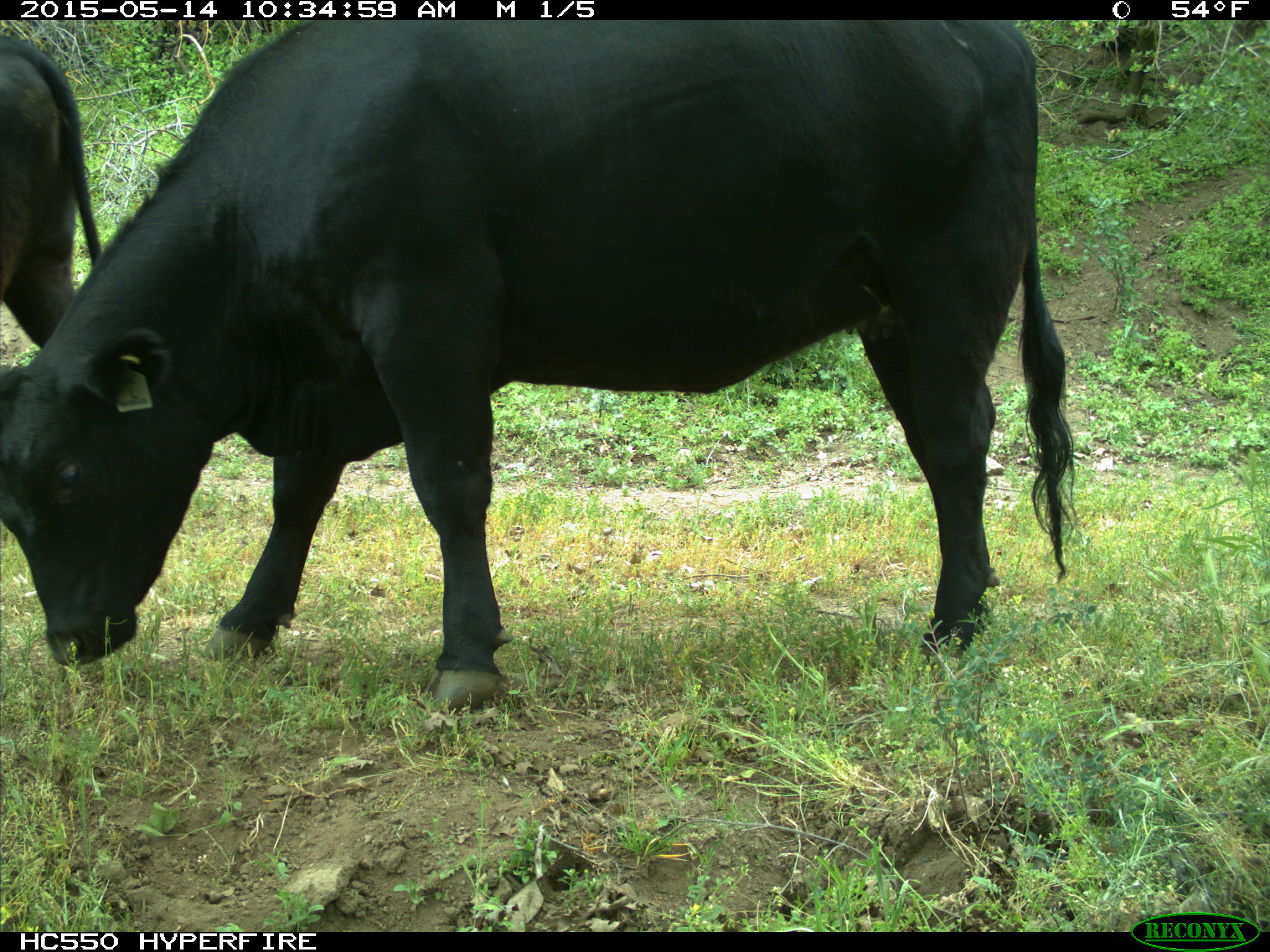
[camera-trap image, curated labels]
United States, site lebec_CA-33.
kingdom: Animalia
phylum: Chordata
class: Mammalia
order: Artiodactyla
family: Bovidae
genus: Bos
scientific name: Bos taurus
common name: domestic cow